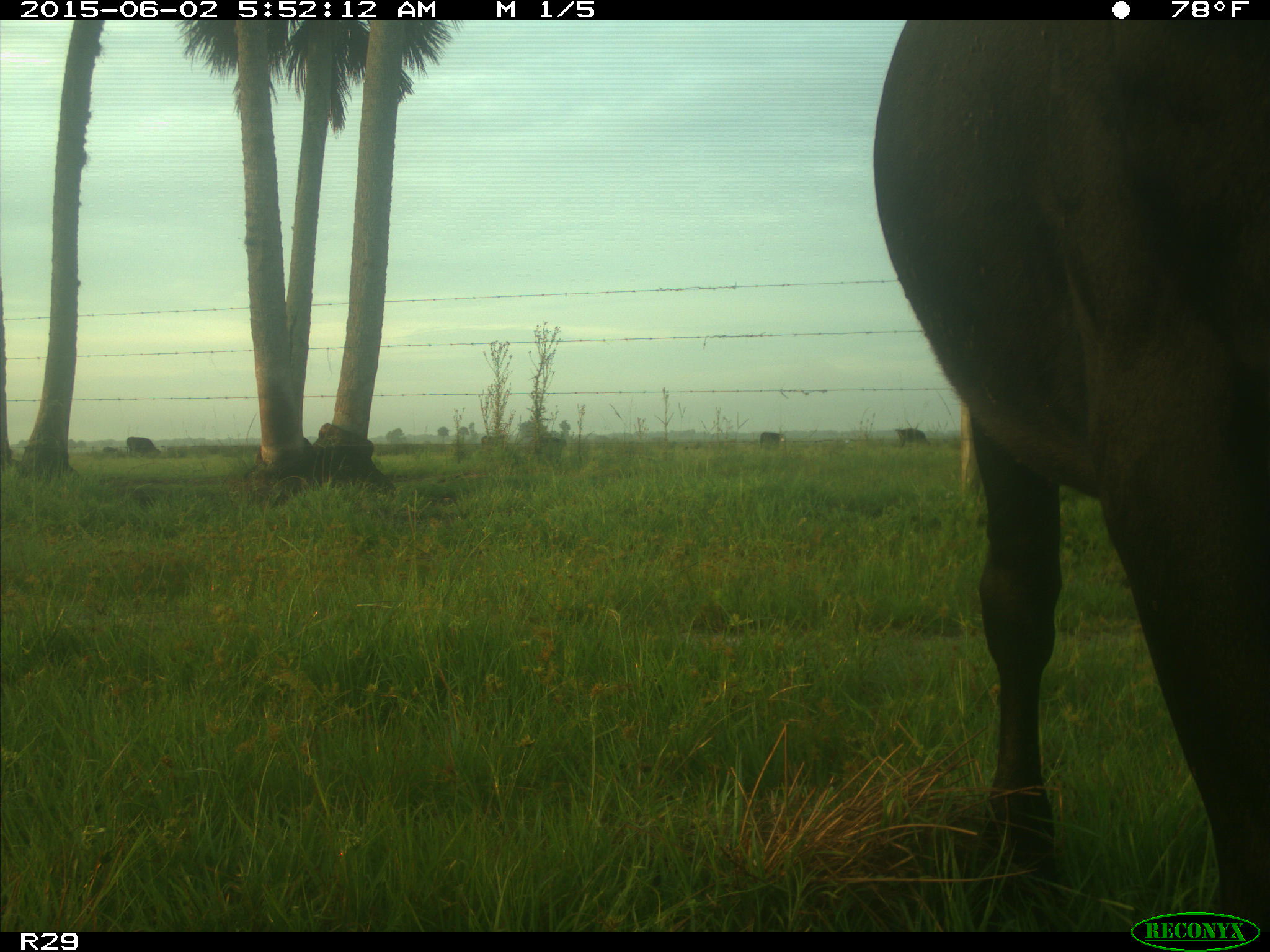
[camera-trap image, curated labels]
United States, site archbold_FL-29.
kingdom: Animalia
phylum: Chordata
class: Mammalia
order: Artiodactyla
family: Bovidae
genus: Bos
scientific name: Bos taurus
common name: domestic cow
Bos taurus (domestic cow).